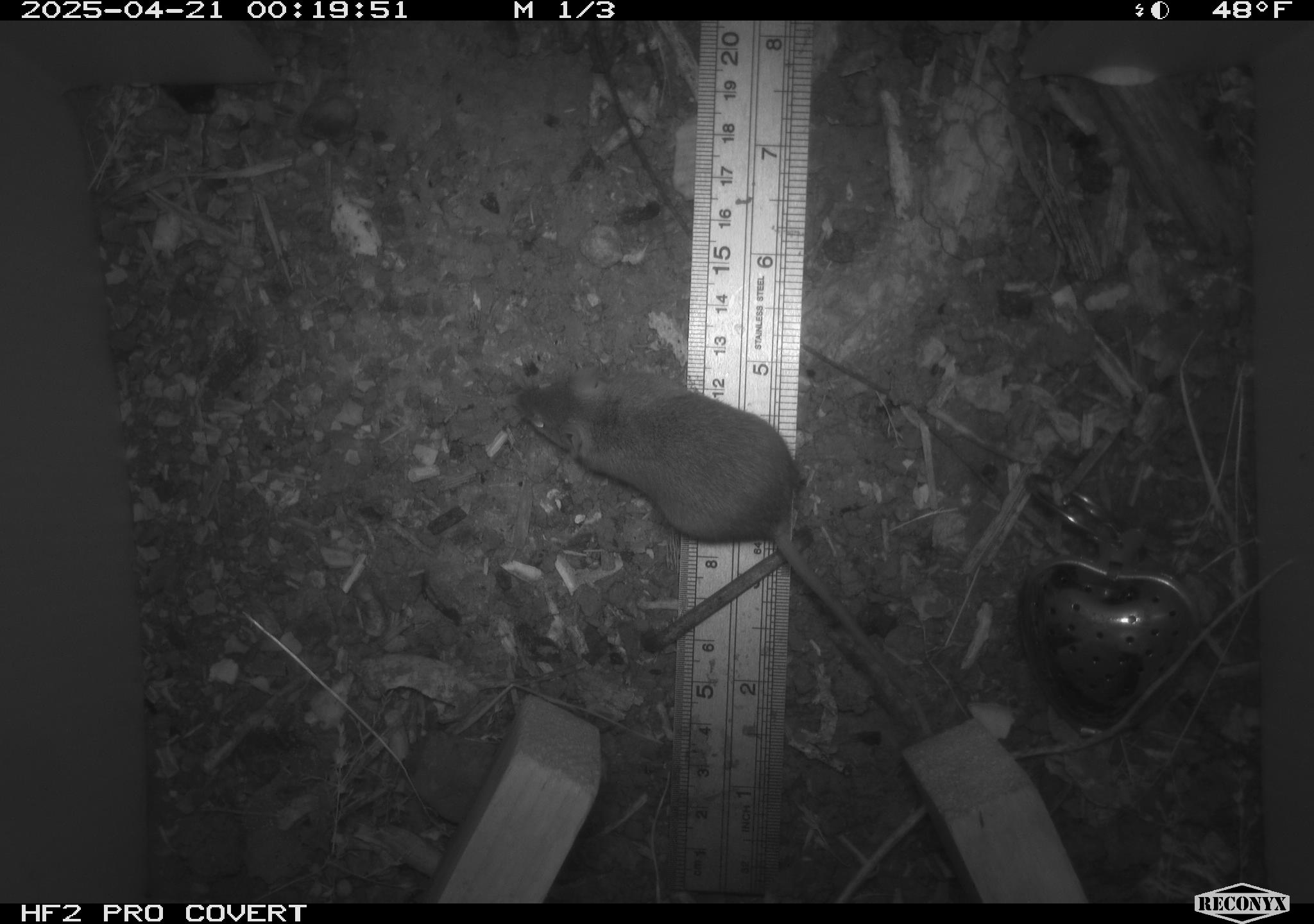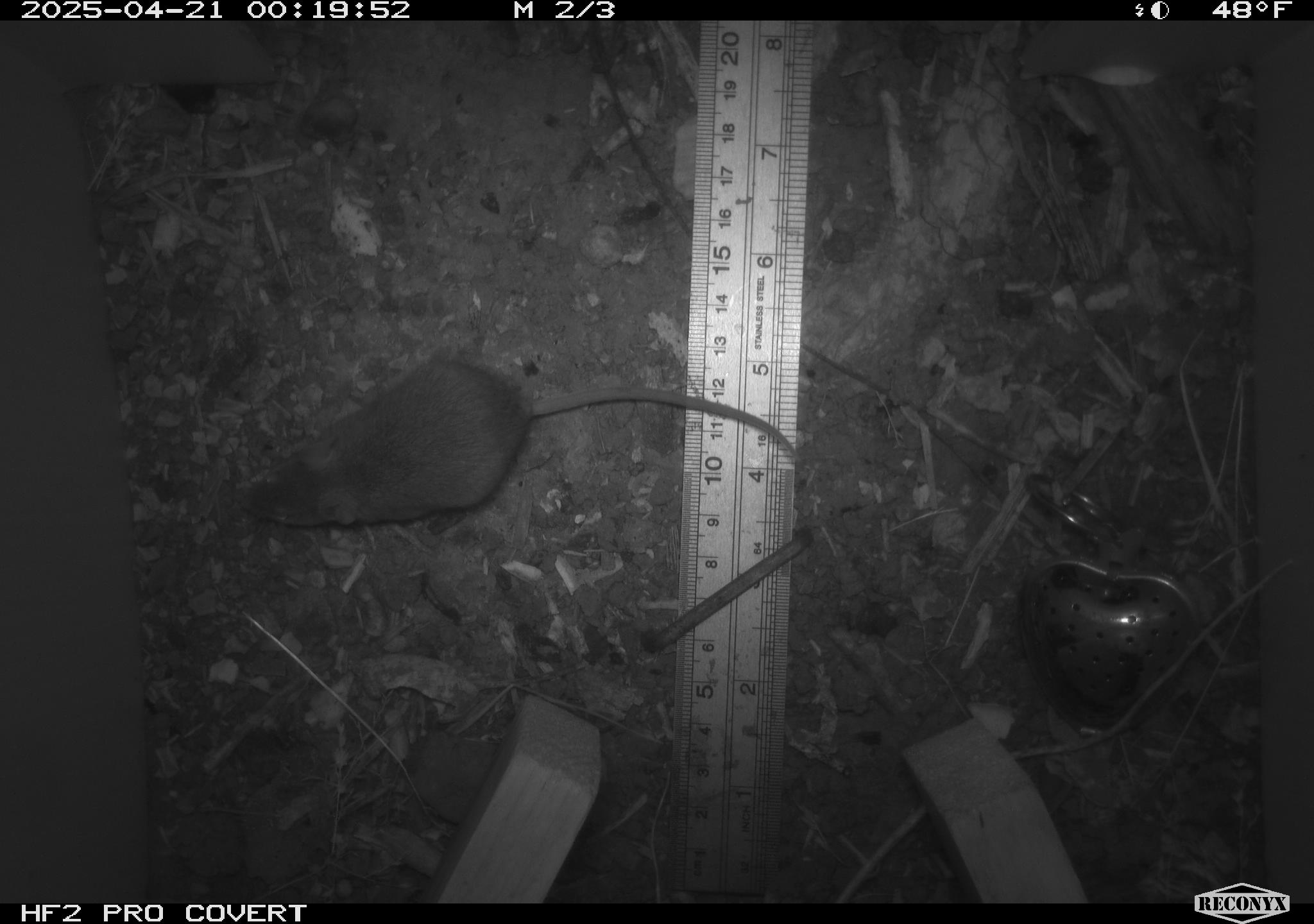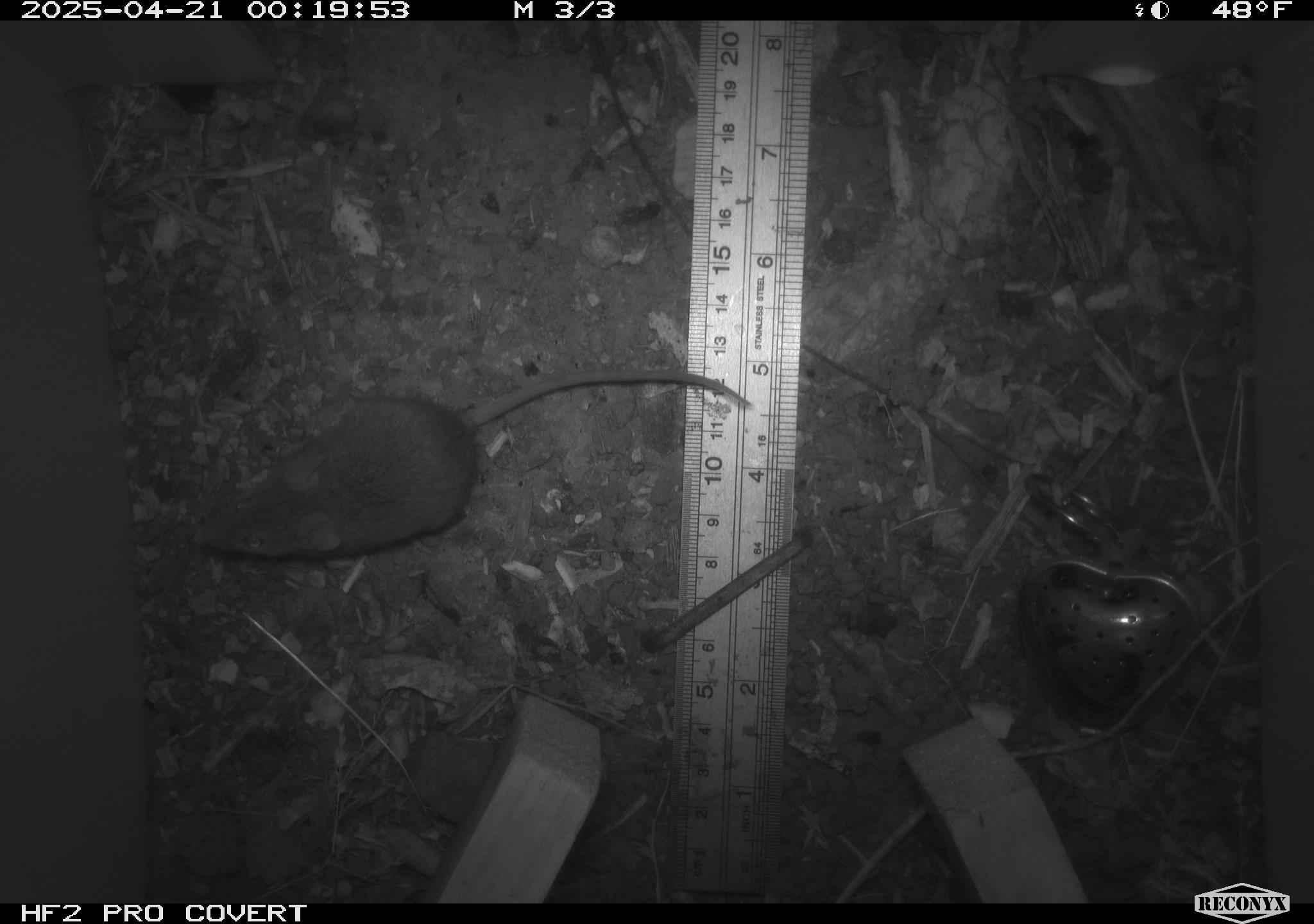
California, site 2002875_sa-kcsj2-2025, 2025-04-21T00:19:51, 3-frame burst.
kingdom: Animalia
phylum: Chordata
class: Mammalia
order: Rodentia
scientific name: Rodentia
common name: rodent